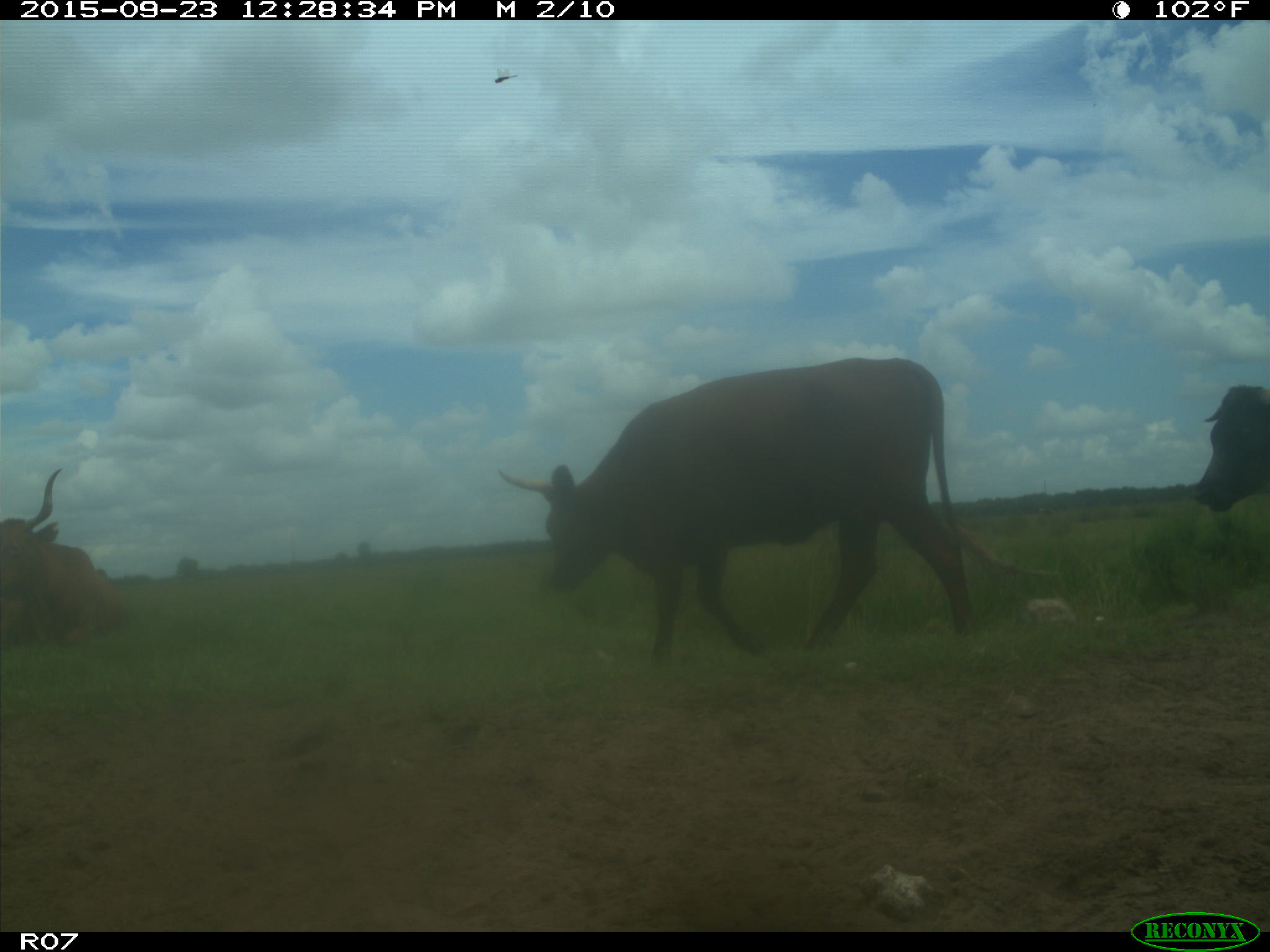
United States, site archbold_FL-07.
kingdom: Animalia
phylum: Chordata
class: Mammalia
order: Artiodactyla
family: Bovidae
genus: Bos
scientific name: Bos taurus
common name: domestic cow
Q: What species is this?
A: Bos taurus (domestic cow).